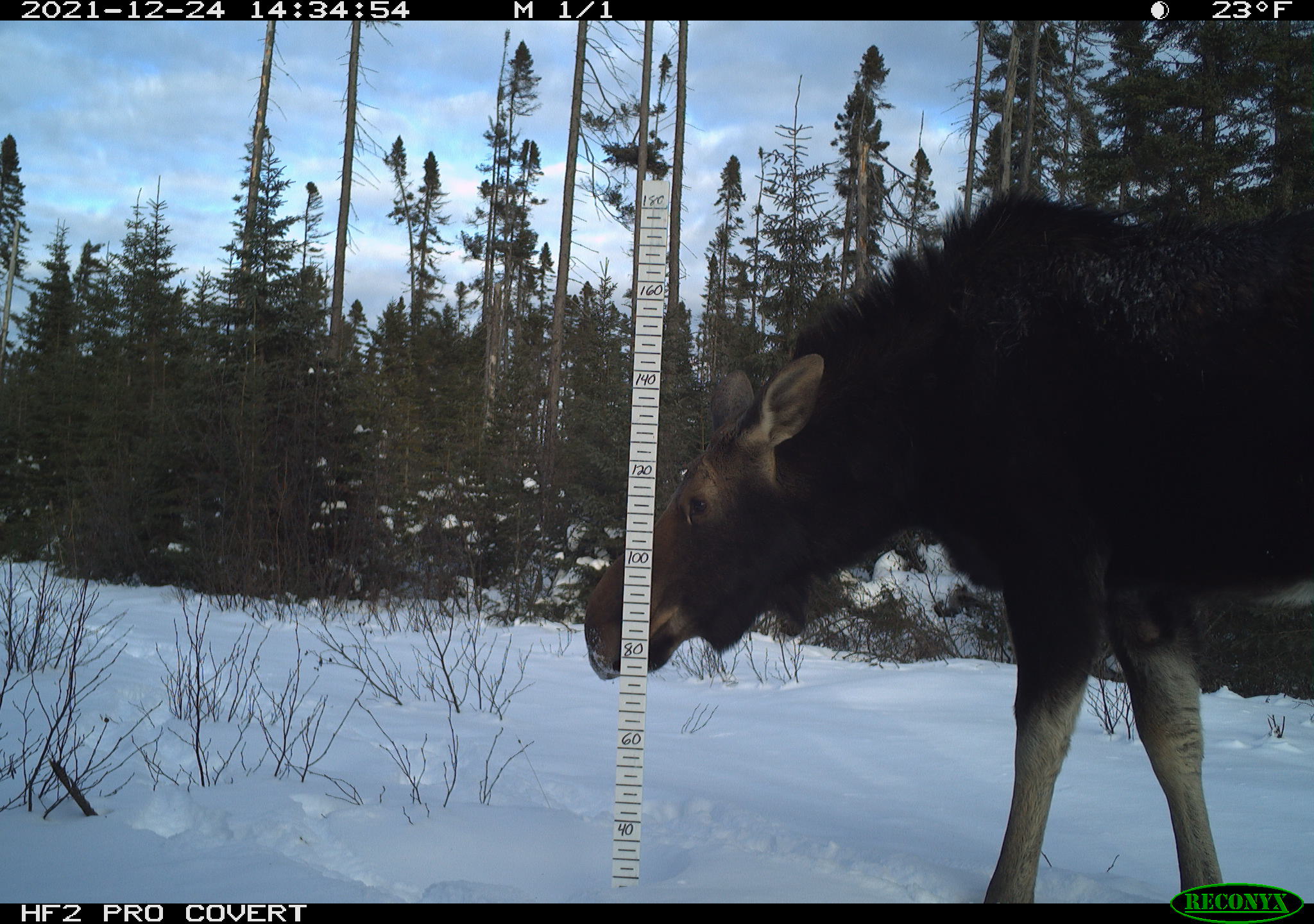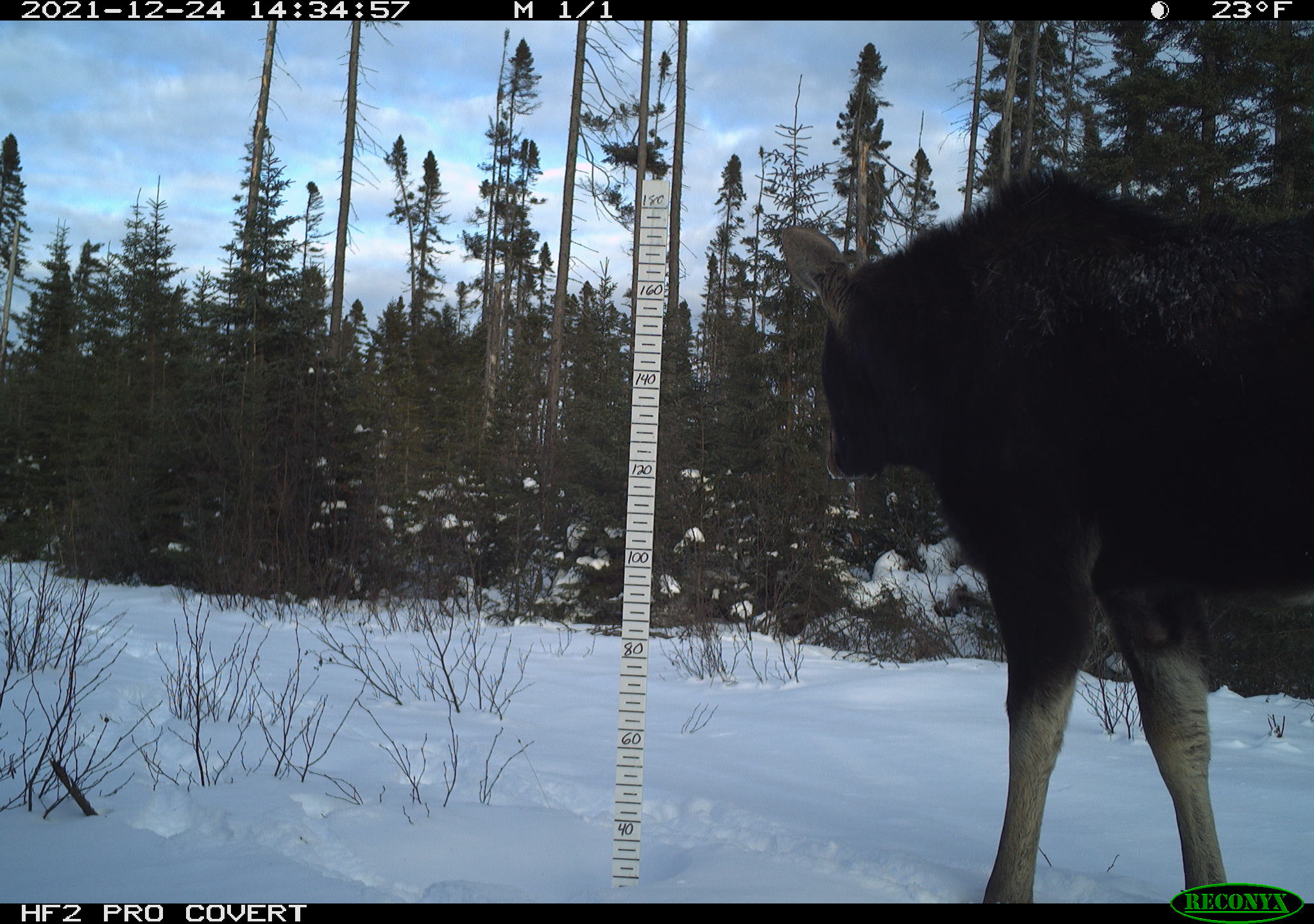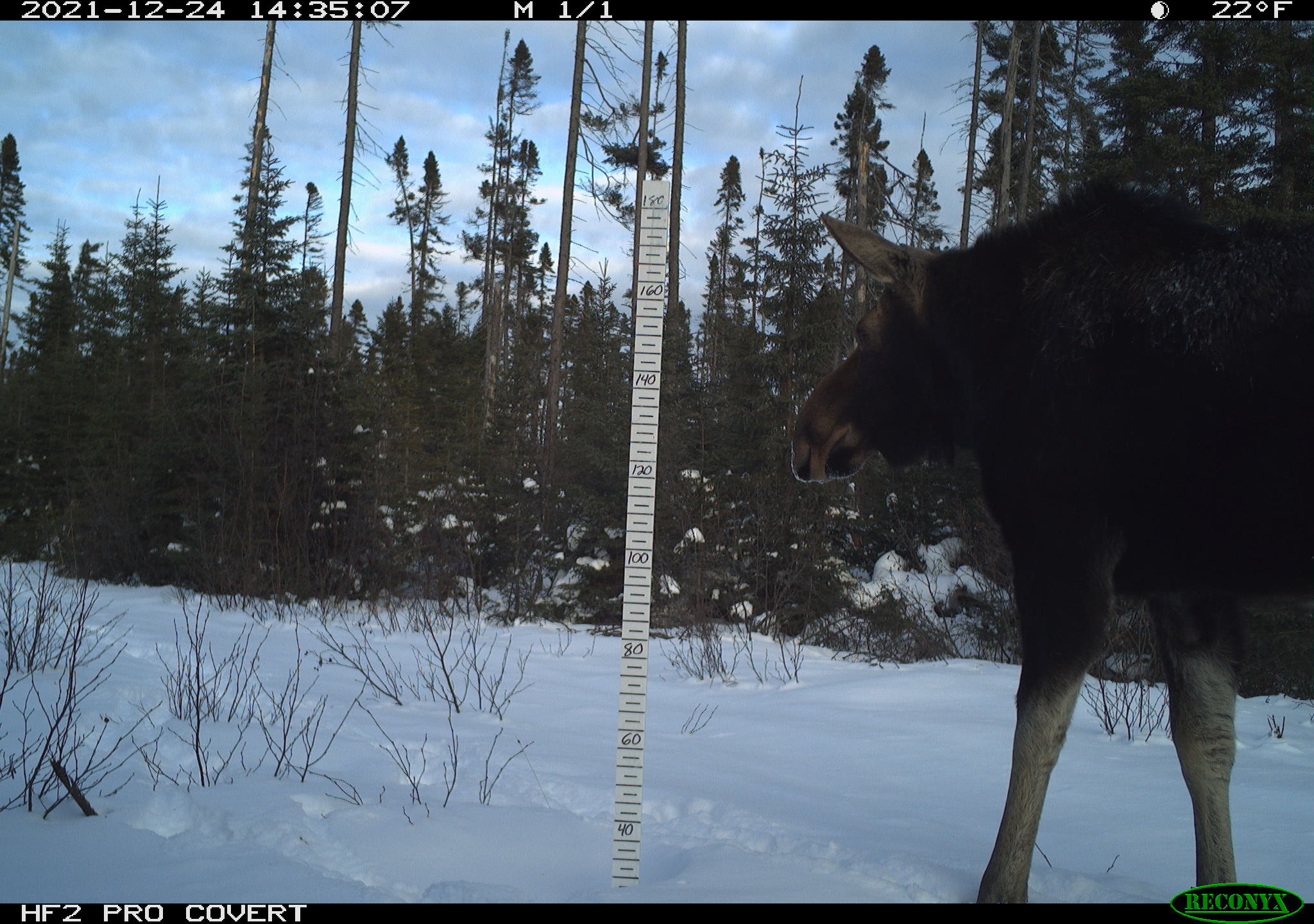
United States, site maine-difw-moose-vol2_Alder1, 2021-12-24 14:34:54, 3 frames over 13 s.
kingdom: Animalia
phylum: Chordata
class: Mammalia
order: Artiodactyla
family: Cervidae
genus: Alces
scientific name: Alces alces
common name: moose